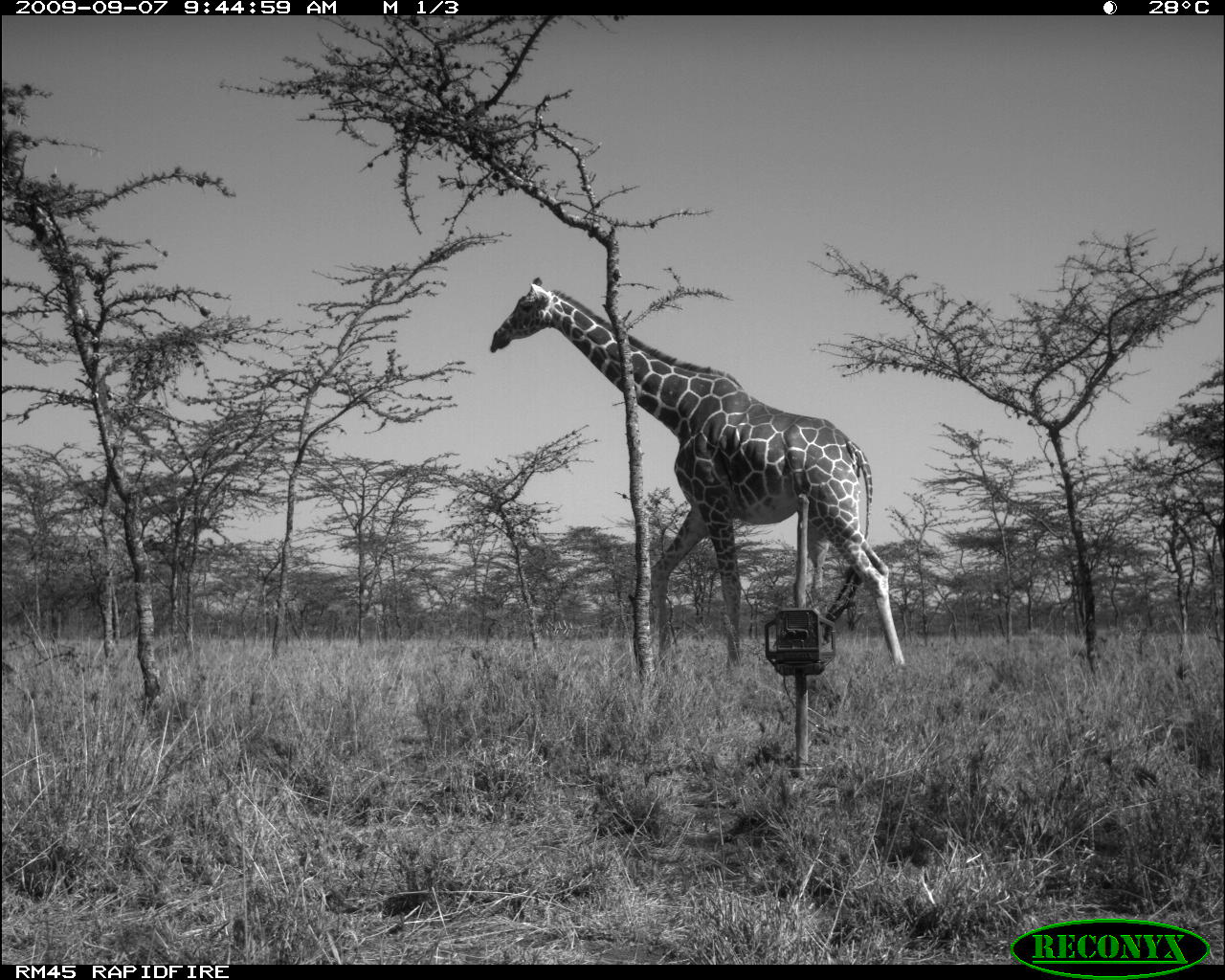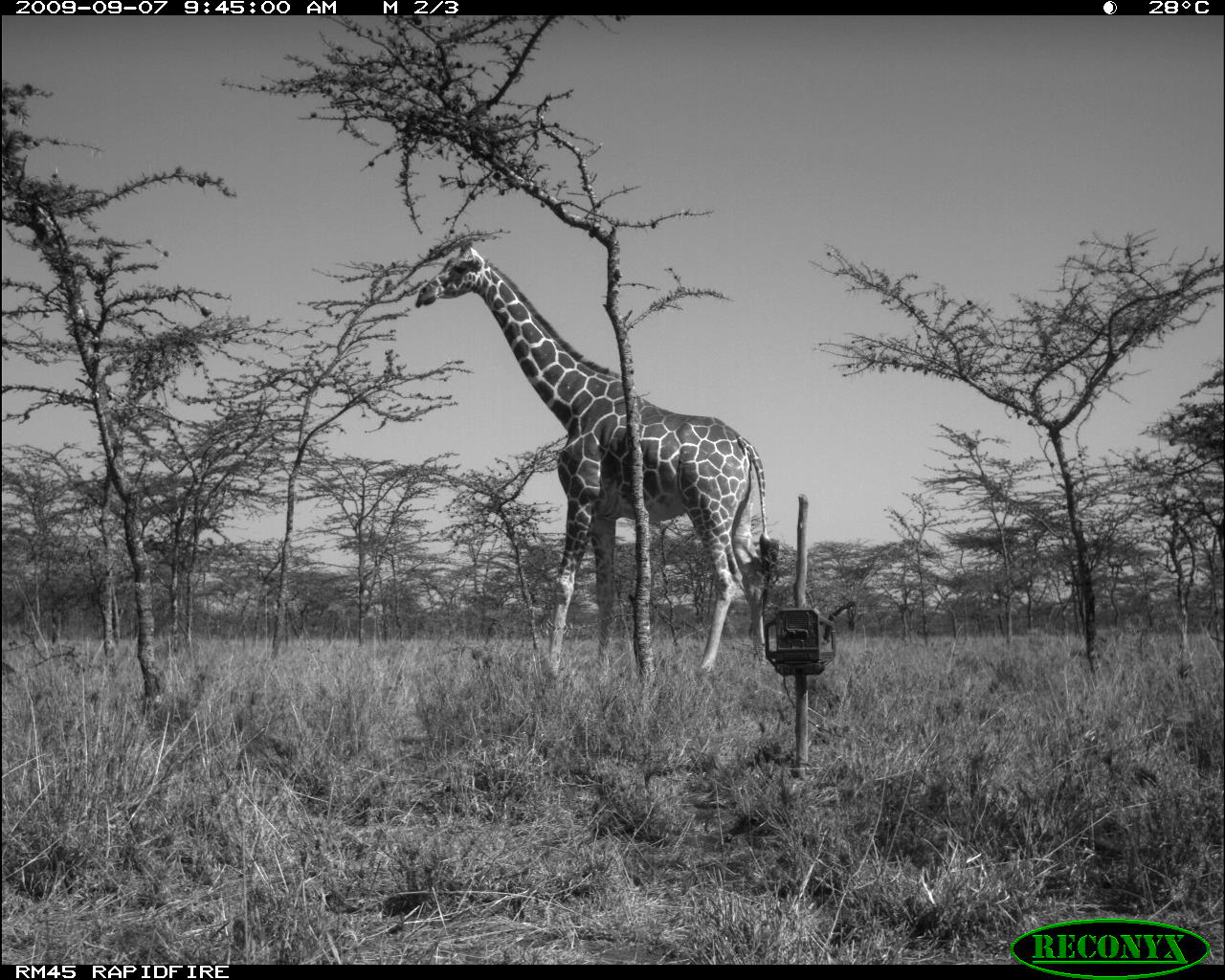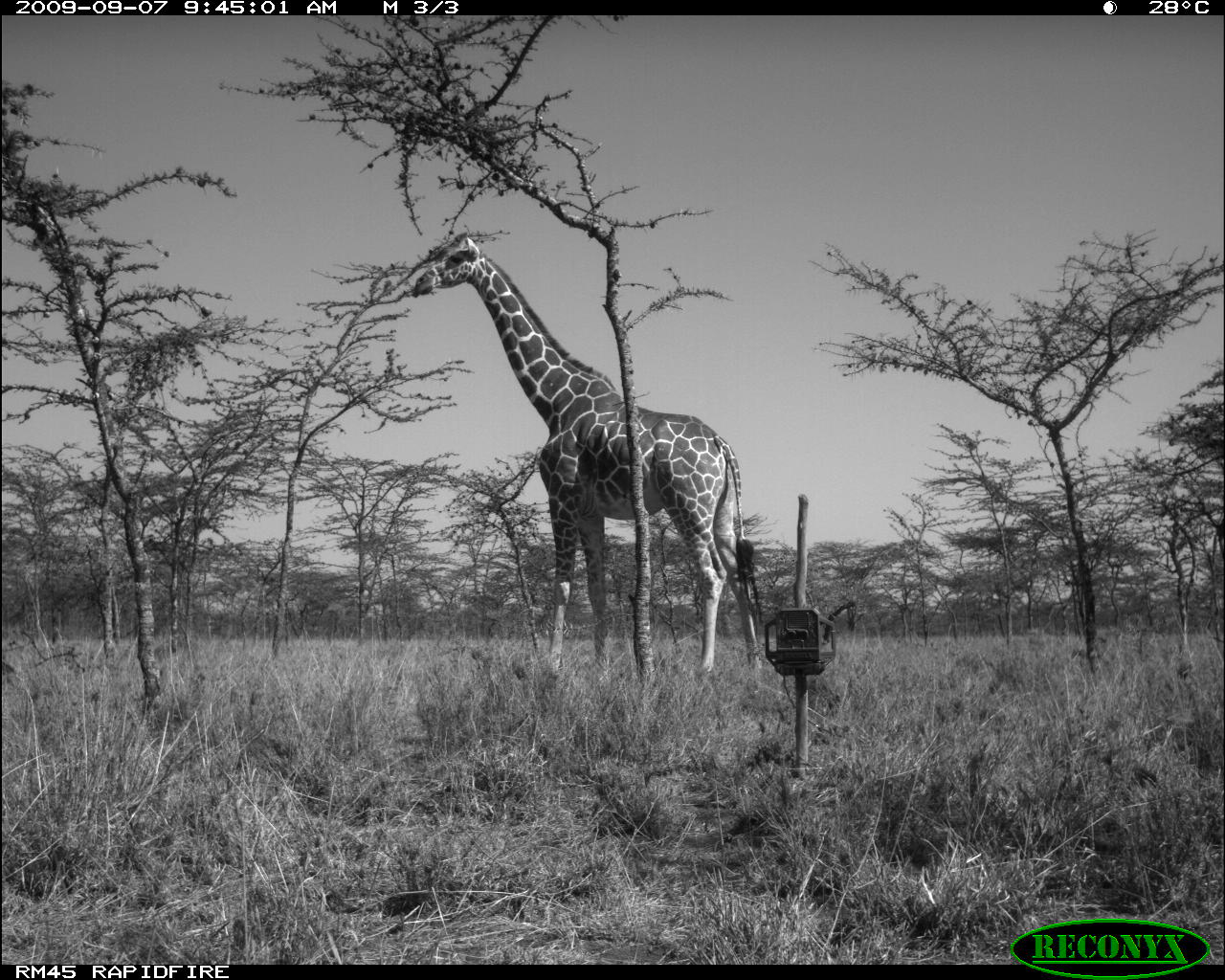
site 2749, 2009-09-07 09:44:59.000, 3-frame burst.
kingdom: Animalia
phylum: Chordata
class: Mammalia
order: Artiodactyla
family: Giraffidae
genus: Giraffa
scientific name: Giraffa camelopardalis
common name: giraffe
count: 1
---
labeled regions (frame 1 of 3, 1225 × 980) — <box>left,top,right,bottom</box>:
giraffa camelopardalis: <box>488,275,906,666</box>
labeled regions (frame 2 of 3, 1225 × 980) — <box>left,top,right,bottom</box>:
giraffa camelopardalis: <box>412,240,780,680</box>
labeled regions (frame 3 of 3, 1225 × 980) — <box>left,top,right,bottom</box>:
giraffa camelopardalis: <box>410,231,762,670</box>